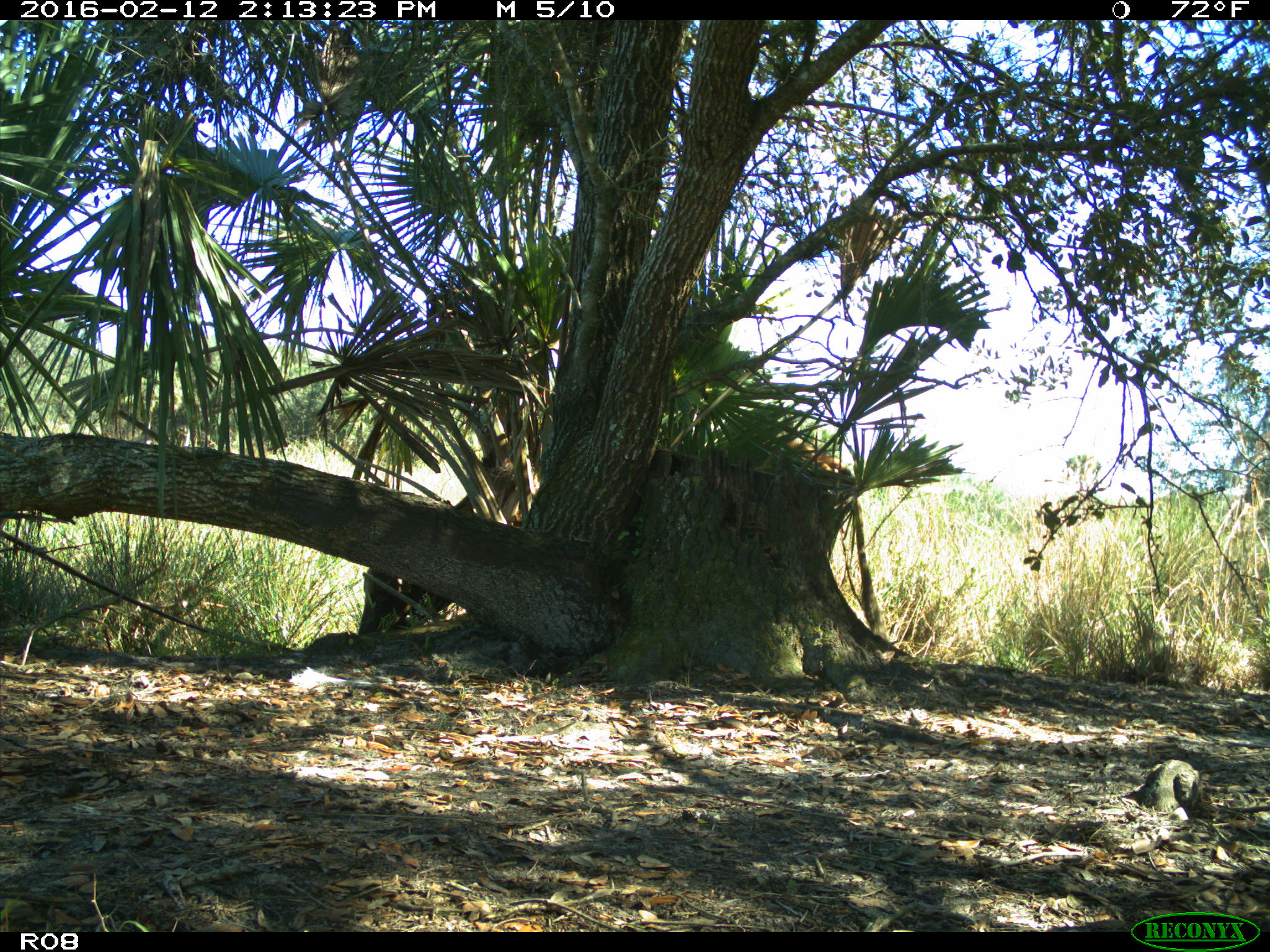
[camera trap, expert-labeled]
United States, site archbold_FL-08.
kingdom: Animalia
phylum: Chordata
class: Mammalia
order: Artiodactyla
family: Bovidae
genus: Bos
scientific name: Bos taurus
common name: domestic cow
Bos taurus (domestic cow).